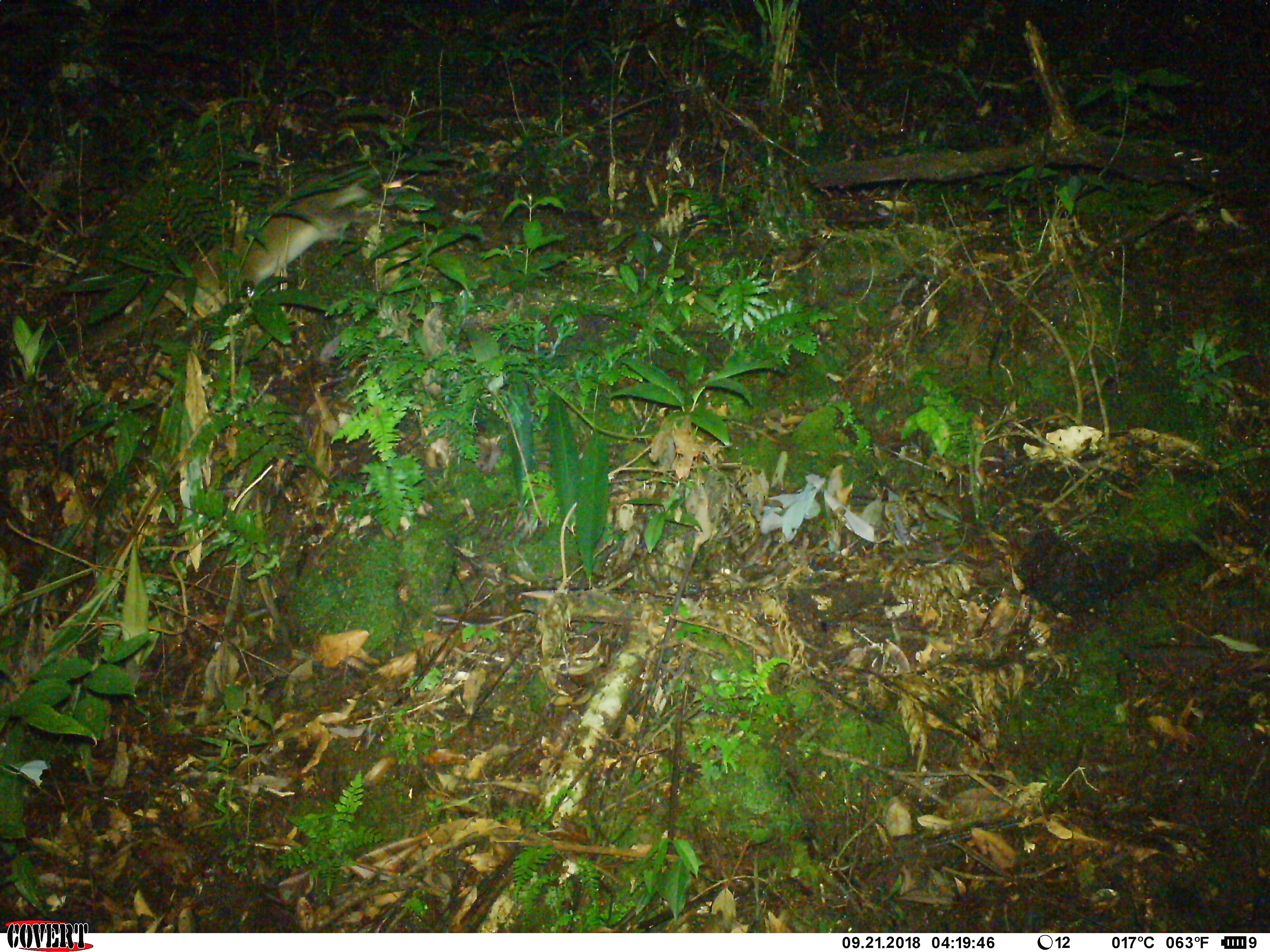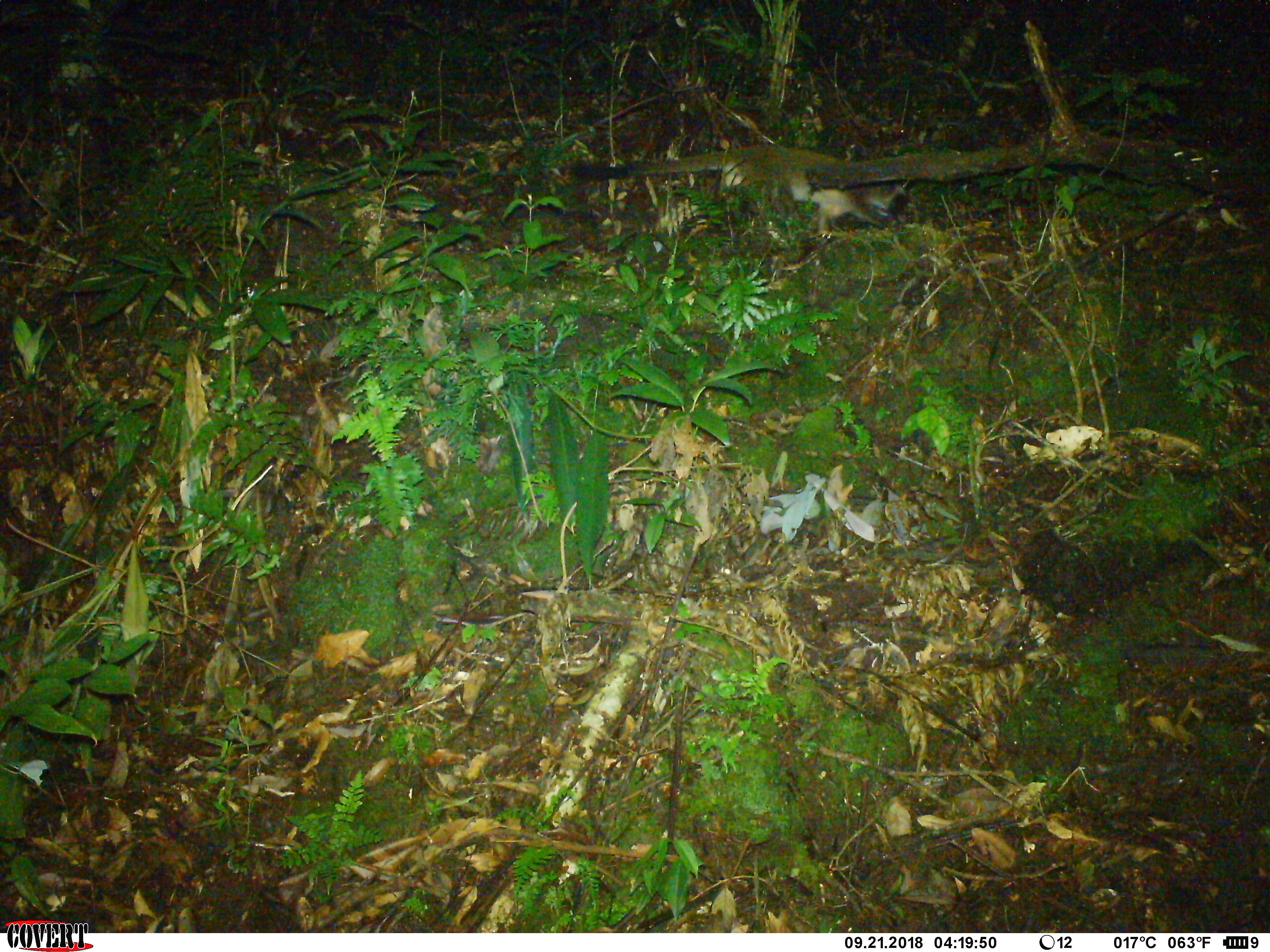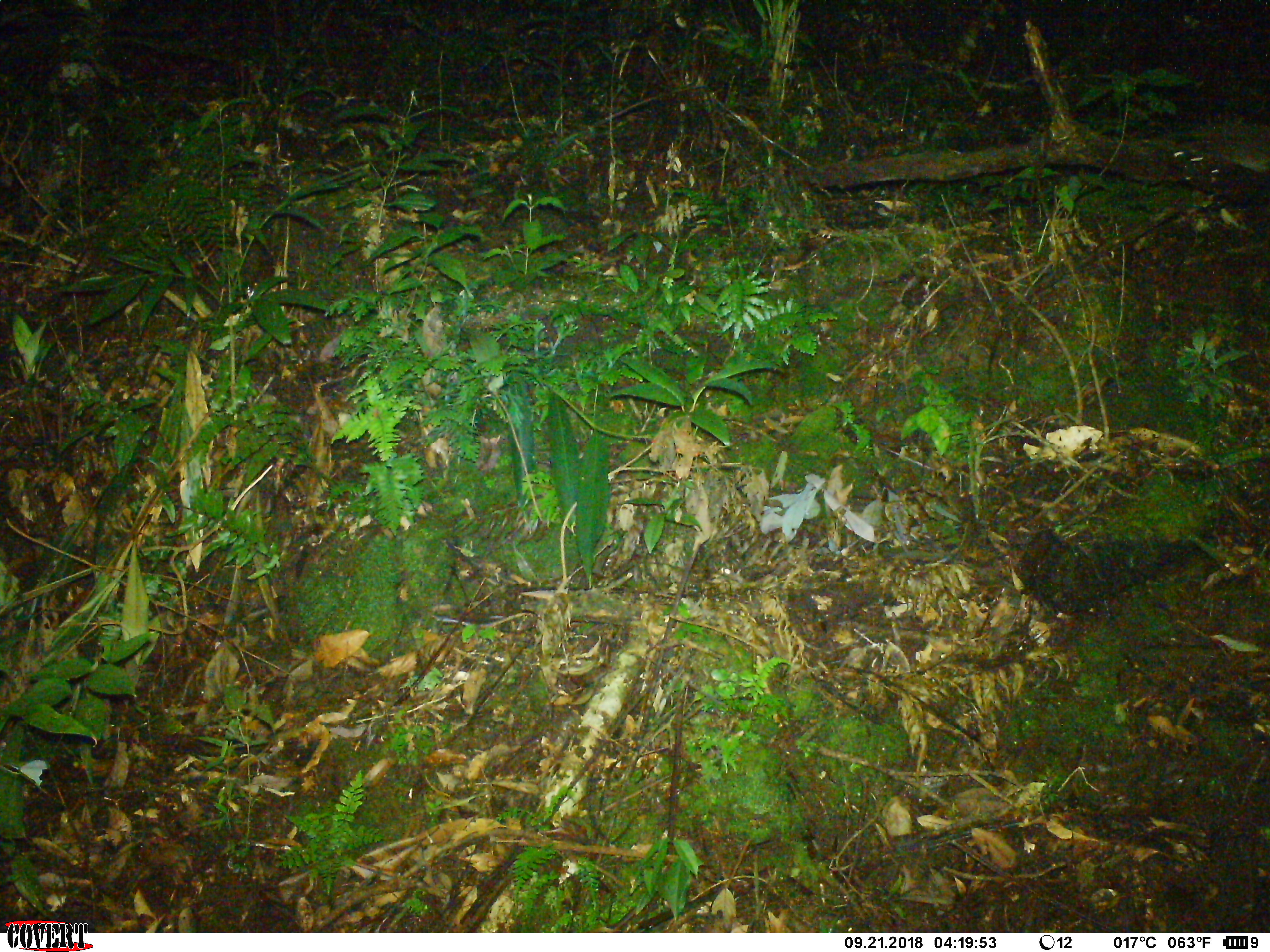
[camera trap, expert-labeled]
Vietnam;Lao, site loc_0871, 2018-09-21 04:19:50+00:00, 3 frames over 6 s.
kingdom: Animalia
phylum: Chordata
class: Mammalia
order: Carnivora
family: Viverridae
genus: Paguma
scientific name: Paguma larvata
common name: masked palm civet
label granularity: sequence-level